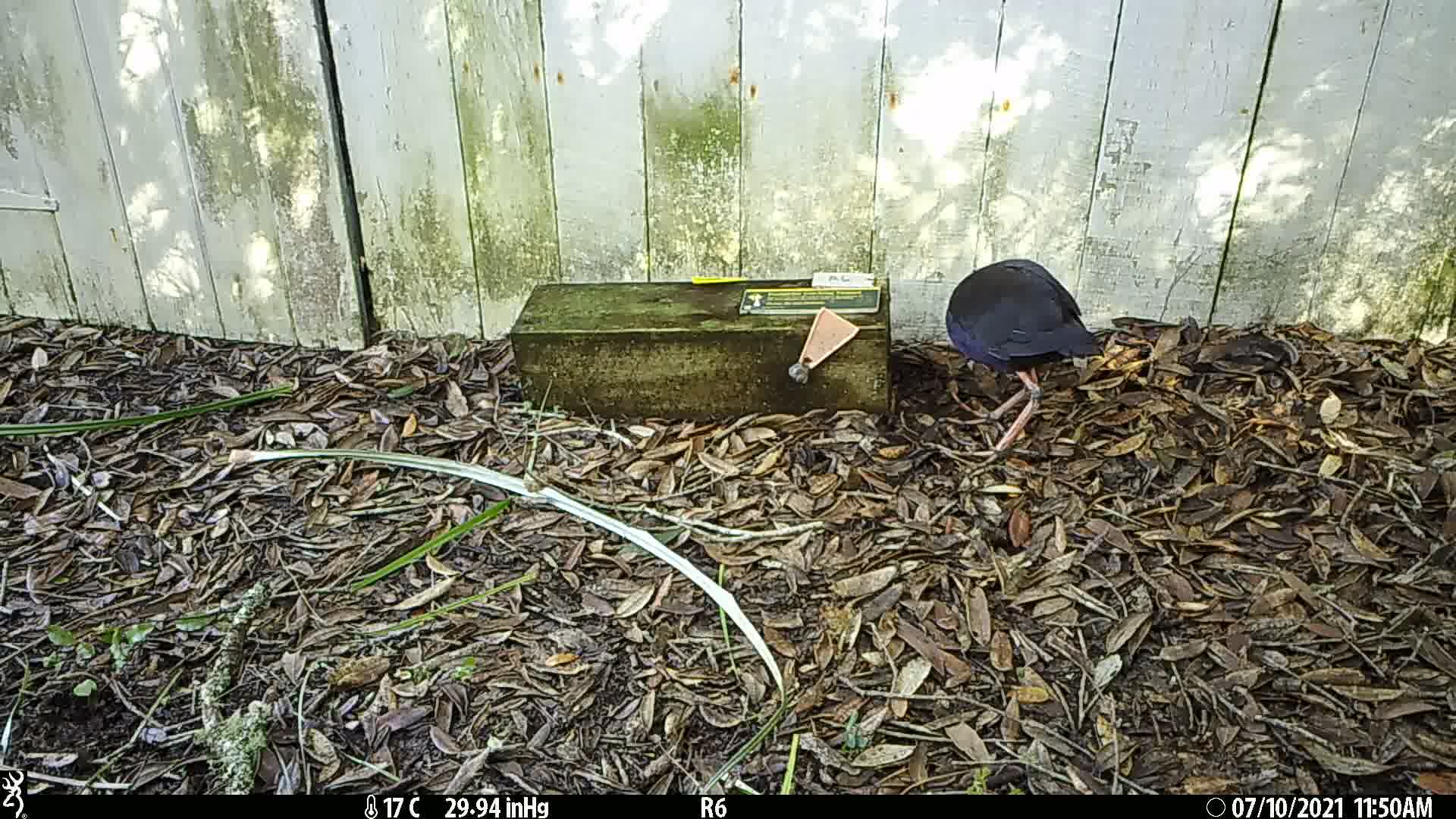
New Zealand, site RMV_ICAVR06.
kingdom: Animalia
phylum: Chordata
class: Aves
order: Gruiformes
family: Rallidae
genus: Porphyrio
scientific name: Porphyrio melanotus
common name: australasian swamphen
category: pukeko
Pukeko (australasian swamphen) (Porphyrio melanotus).